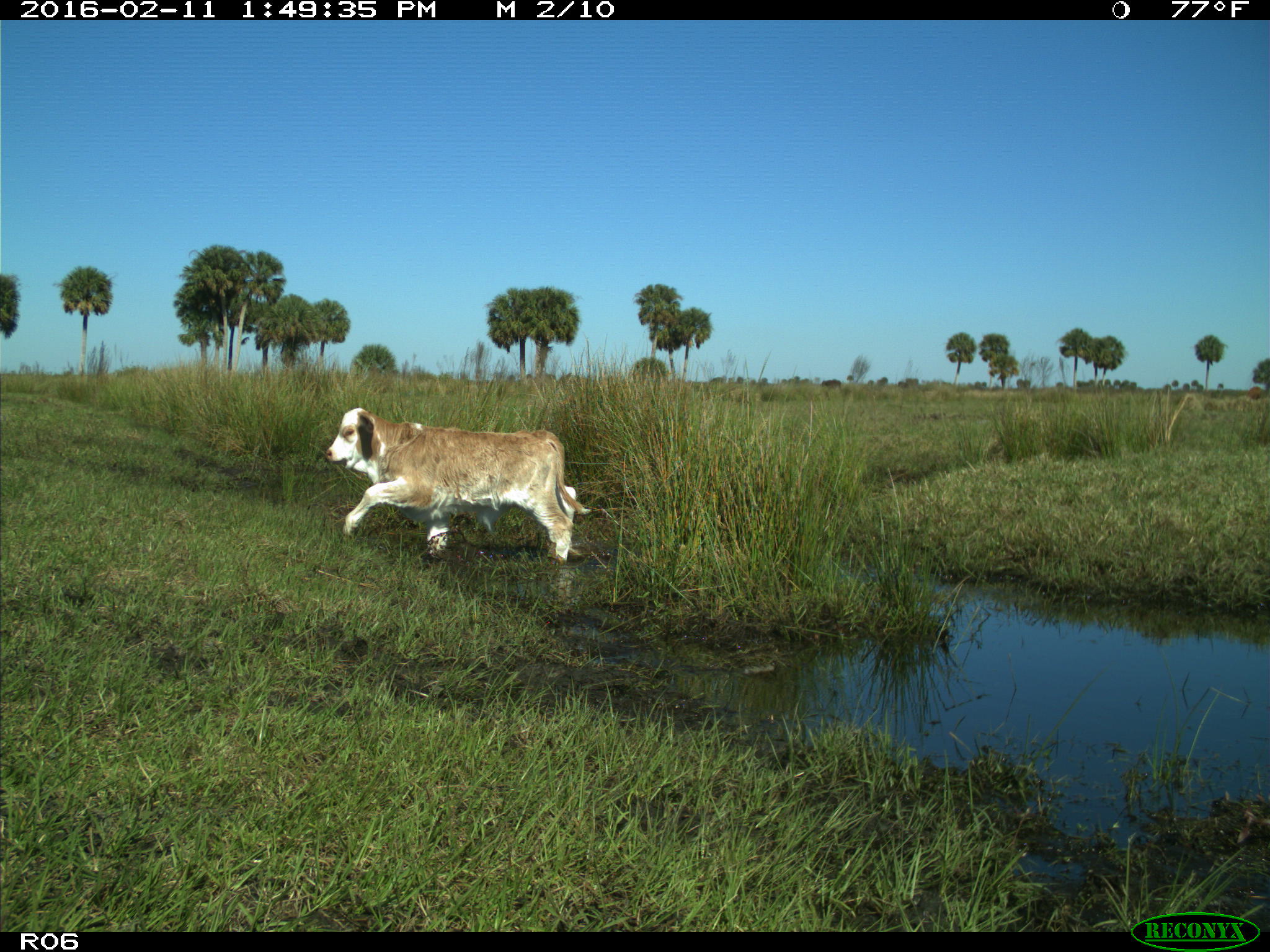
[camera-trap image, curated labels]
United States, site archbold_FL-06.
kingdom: Animalia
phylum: Chordata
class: Mammalia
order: Artiodactyla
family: Bovidae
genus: Bos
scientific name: Bos taurus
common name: domestic cow